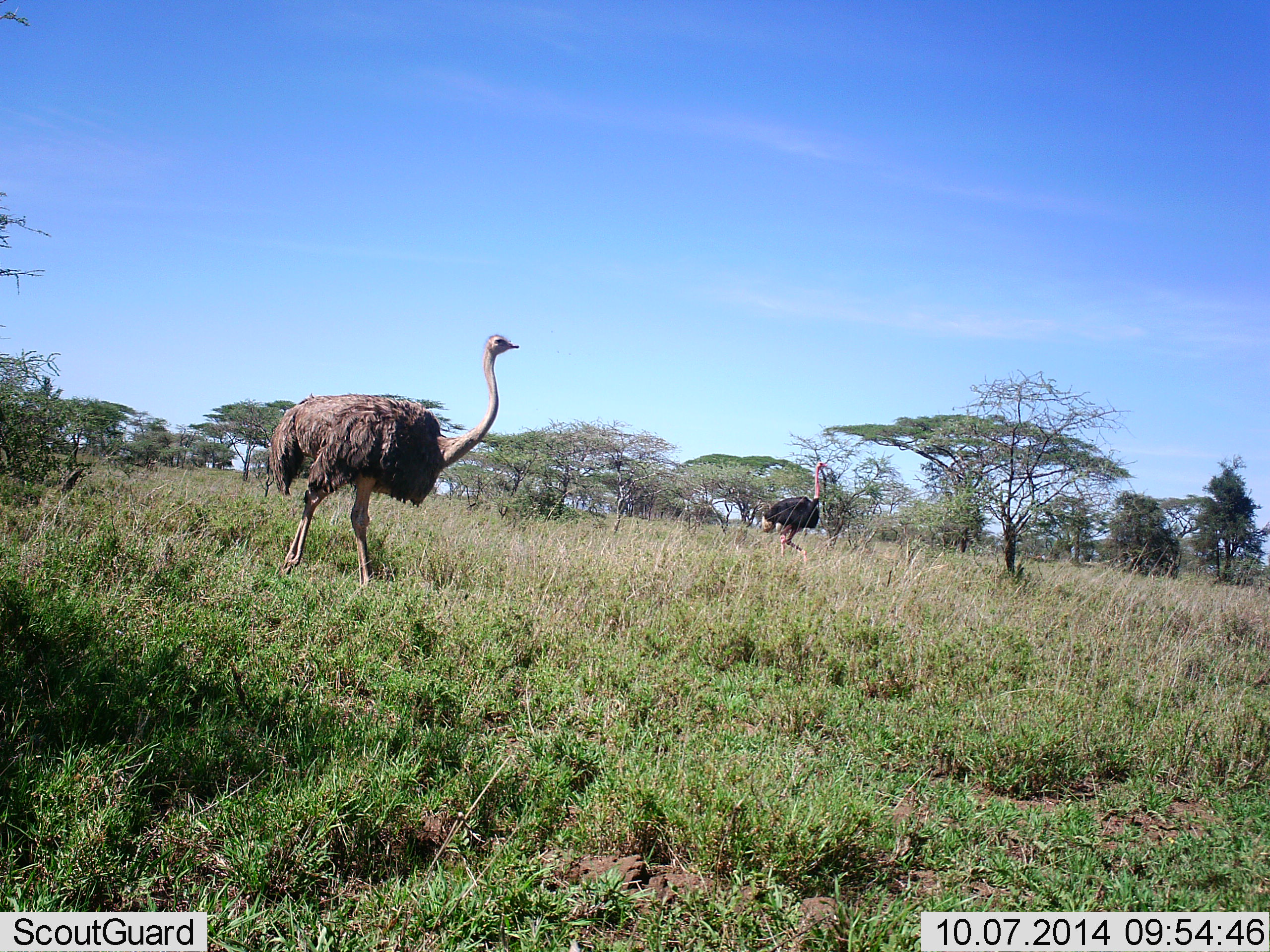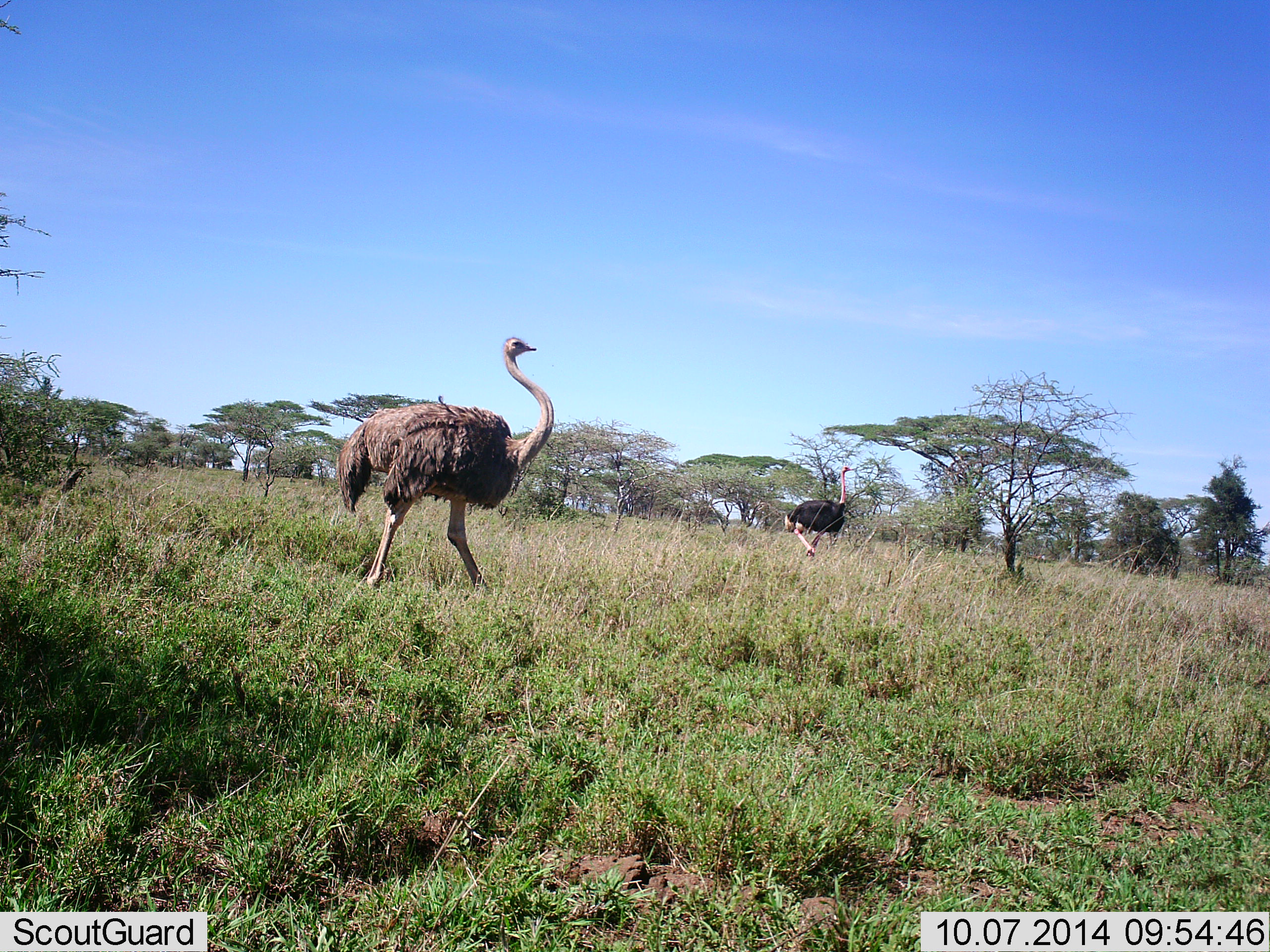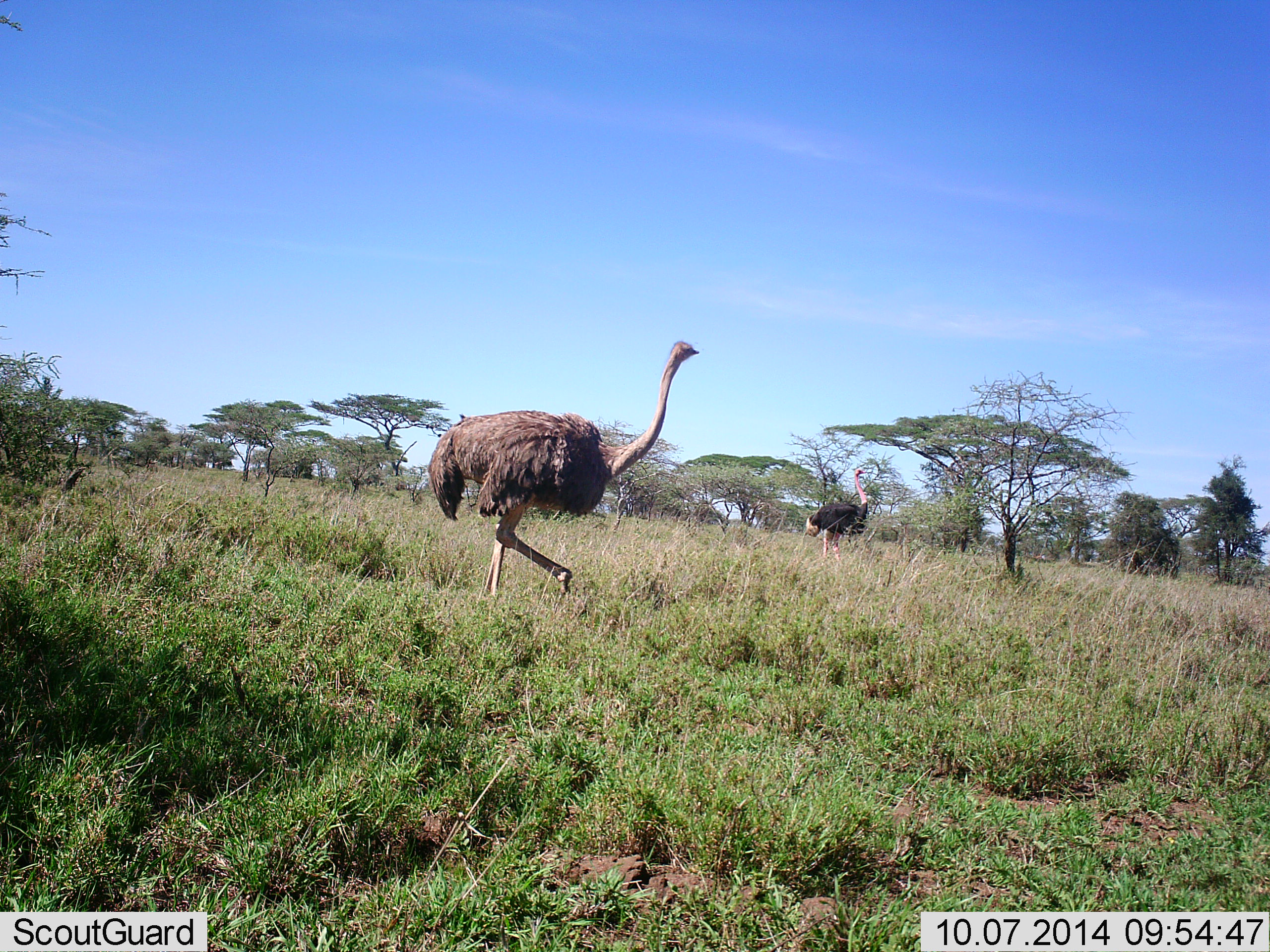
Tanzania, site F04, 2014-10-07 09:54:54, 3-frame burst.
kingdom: Animalia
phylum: Chordata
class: Aves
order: Struthioniformes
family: Struthionidae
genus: Struthio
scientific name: Struthio camelus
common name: ostrich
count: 2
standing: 30%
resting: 0%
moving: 90%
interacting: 0%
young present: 0%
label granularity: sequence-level